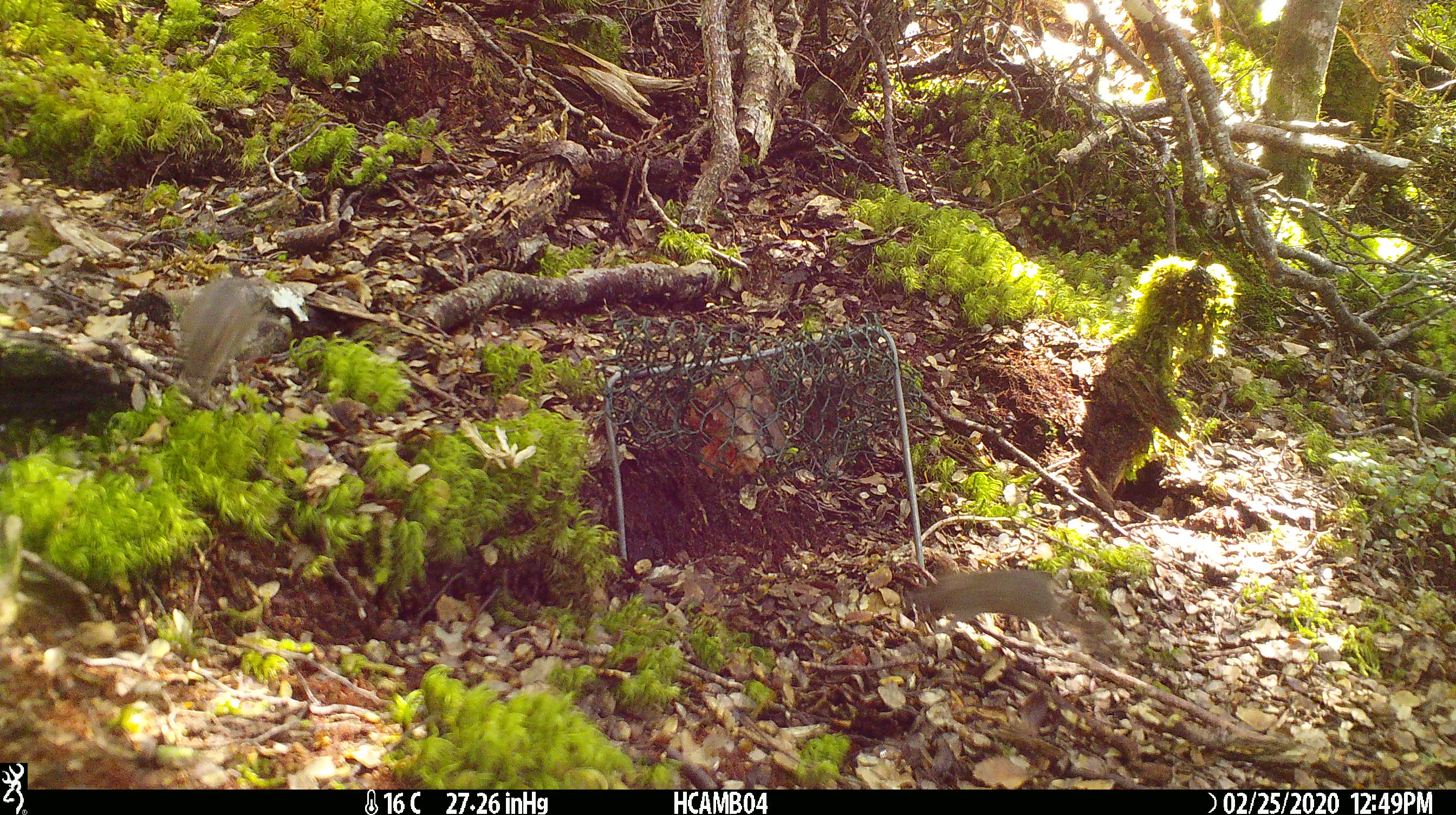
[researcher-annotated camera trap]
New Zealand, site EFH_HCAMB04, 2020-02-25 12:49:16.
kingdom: Animalia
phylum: Chordata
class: Mammalia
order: Rodentia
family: Muridae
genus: Mus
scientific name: Mus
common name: mouse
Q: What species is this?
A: Mouse (Mus).